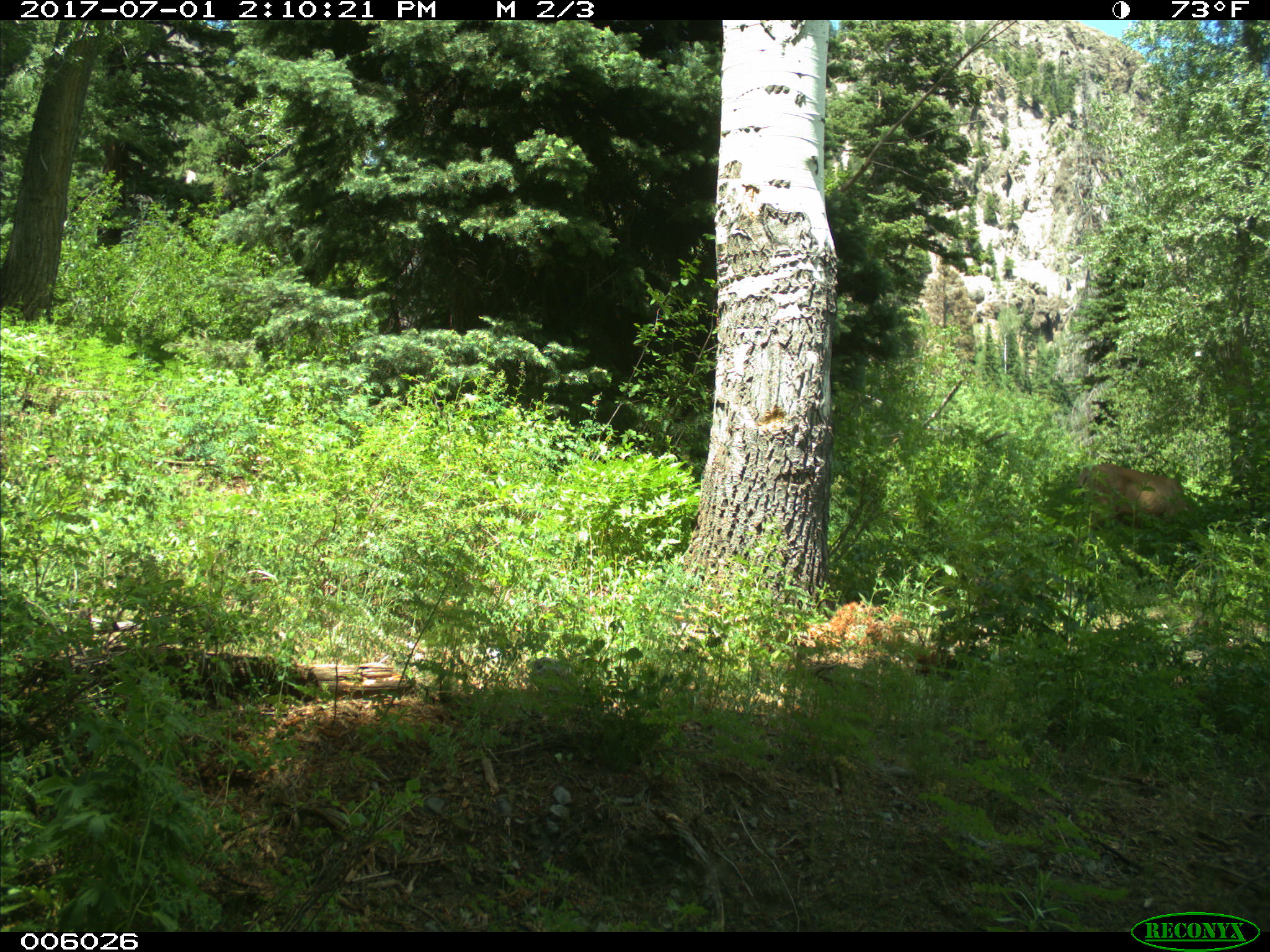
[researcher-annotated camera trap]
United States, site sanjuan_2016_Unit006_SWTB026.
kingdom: Animalia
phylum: Chordata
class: Mammalia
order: Artiodactyla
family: Cervidae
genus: Odocoileus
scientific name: Odocoileus hemionus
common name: mule deer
Odocoileus hemionus (mule deer).